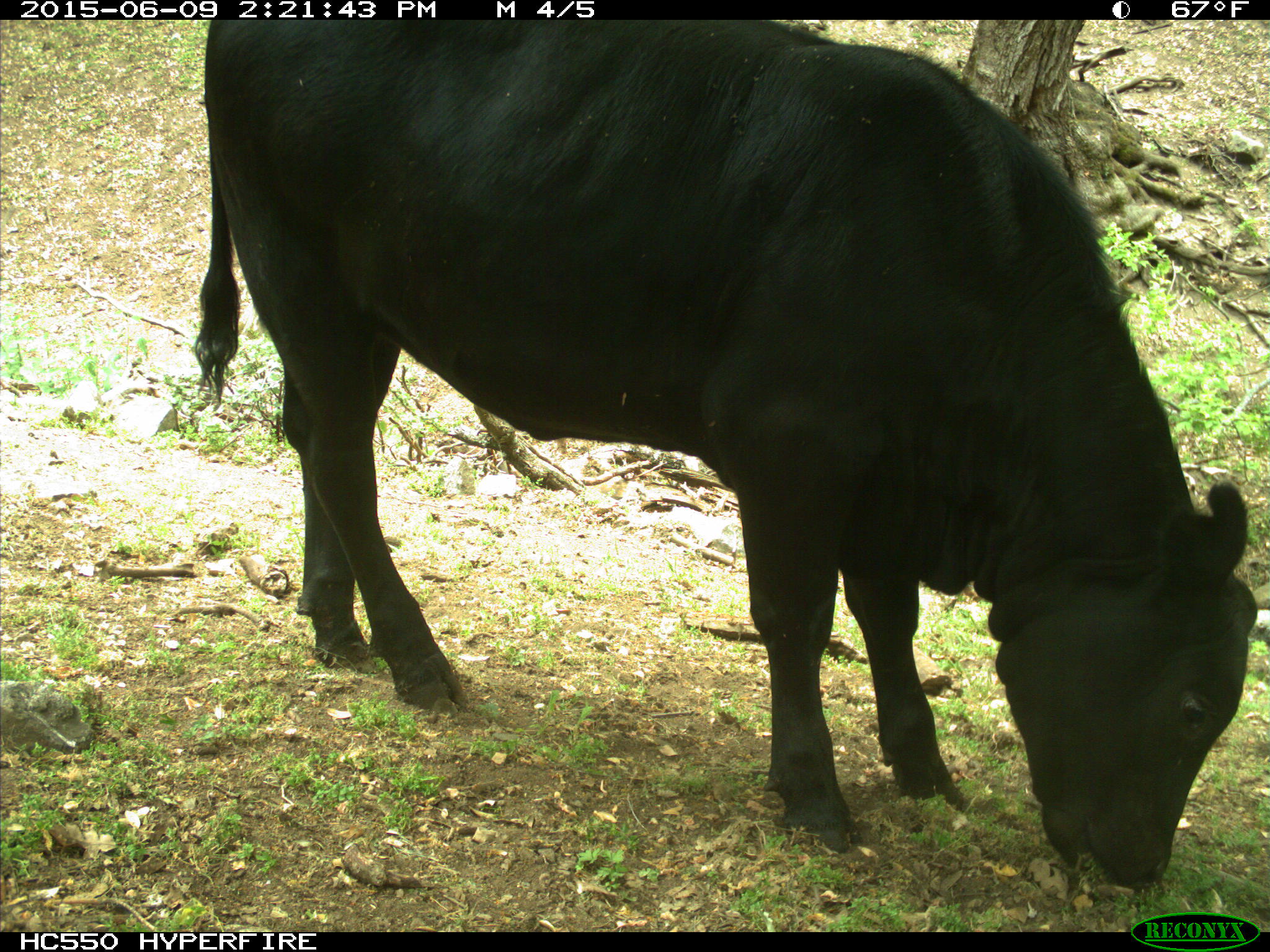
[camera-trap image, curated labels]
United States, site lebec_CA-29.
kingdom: Animalia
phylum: Chordata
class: Mammalia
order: Artiodactyla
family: Bovidae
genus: Bos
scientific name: Bos taurus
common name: domestic cow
Bos taurus (domestic cow).